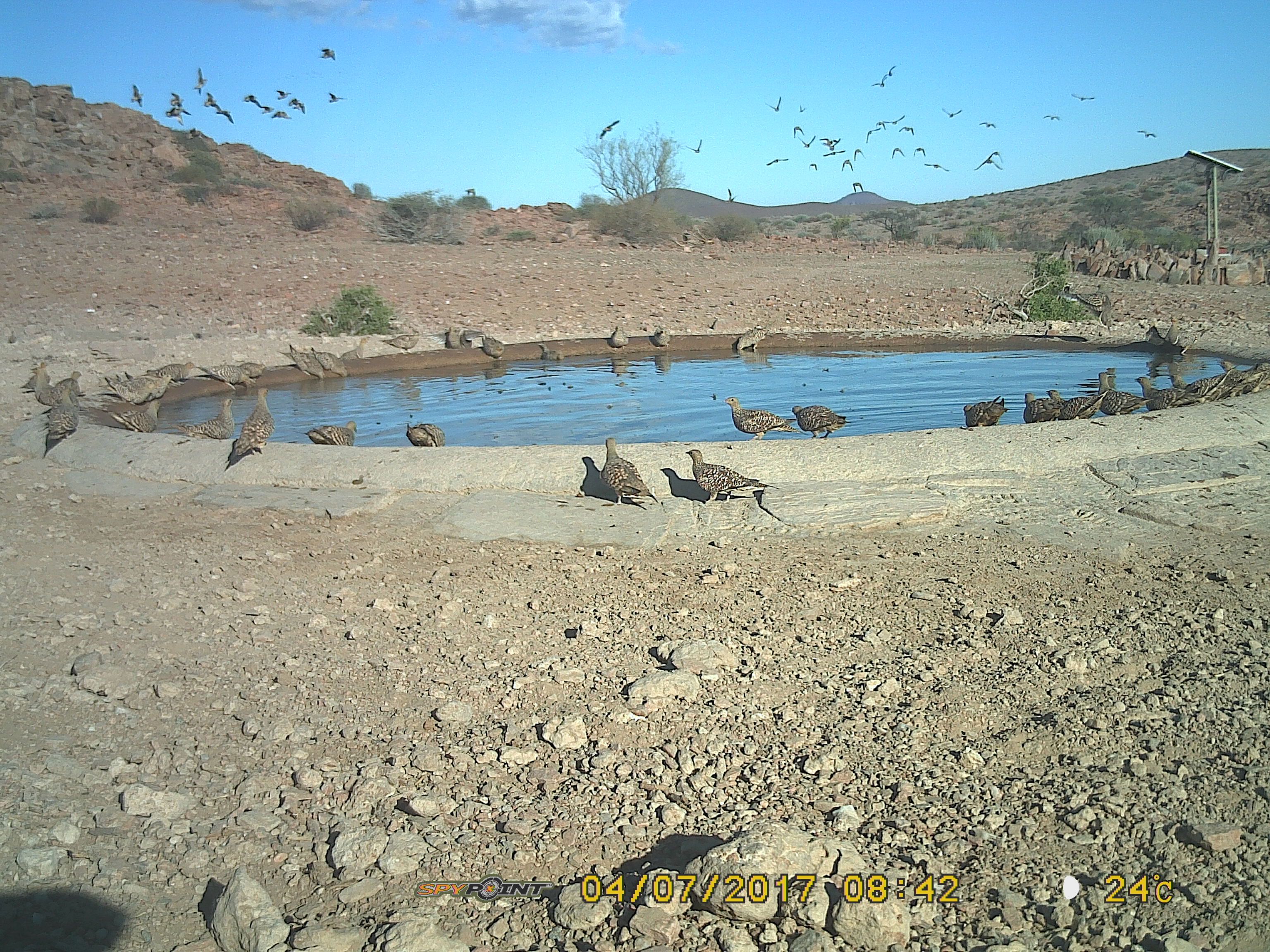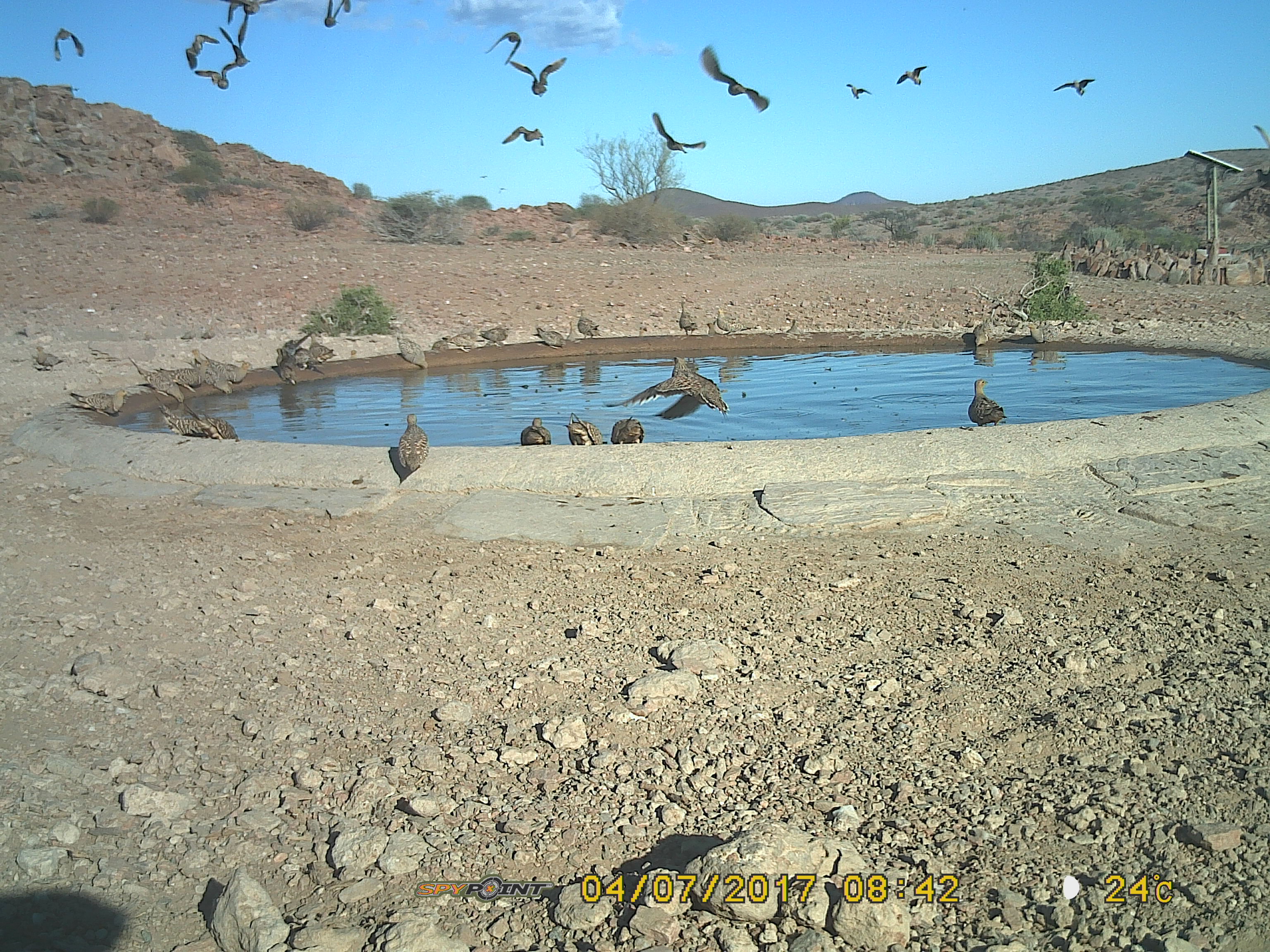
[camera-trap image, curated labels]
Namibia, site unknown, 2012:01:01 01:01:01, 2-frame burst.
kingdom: Animalia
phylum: Chordata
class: Aves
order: Pterocliformes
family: Pteroclidae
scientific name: Pteroclidae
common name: sandgrouse